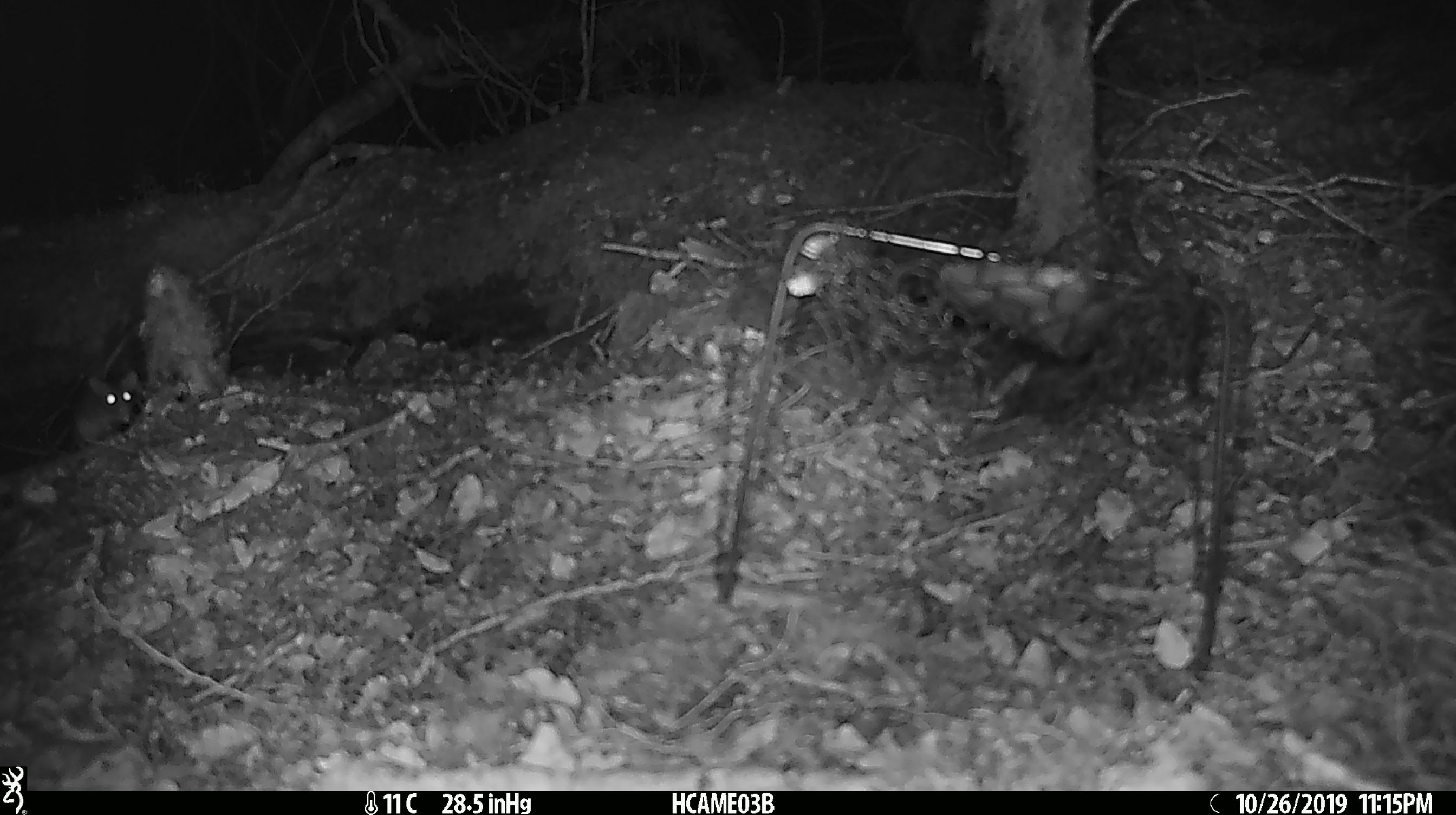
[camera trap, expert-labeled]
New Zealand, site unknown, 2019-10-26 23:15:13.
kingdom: Animalia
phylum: Chordata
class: Mammalia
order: Rodentia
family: Muridae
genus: Mus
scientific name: Mus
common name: mouse